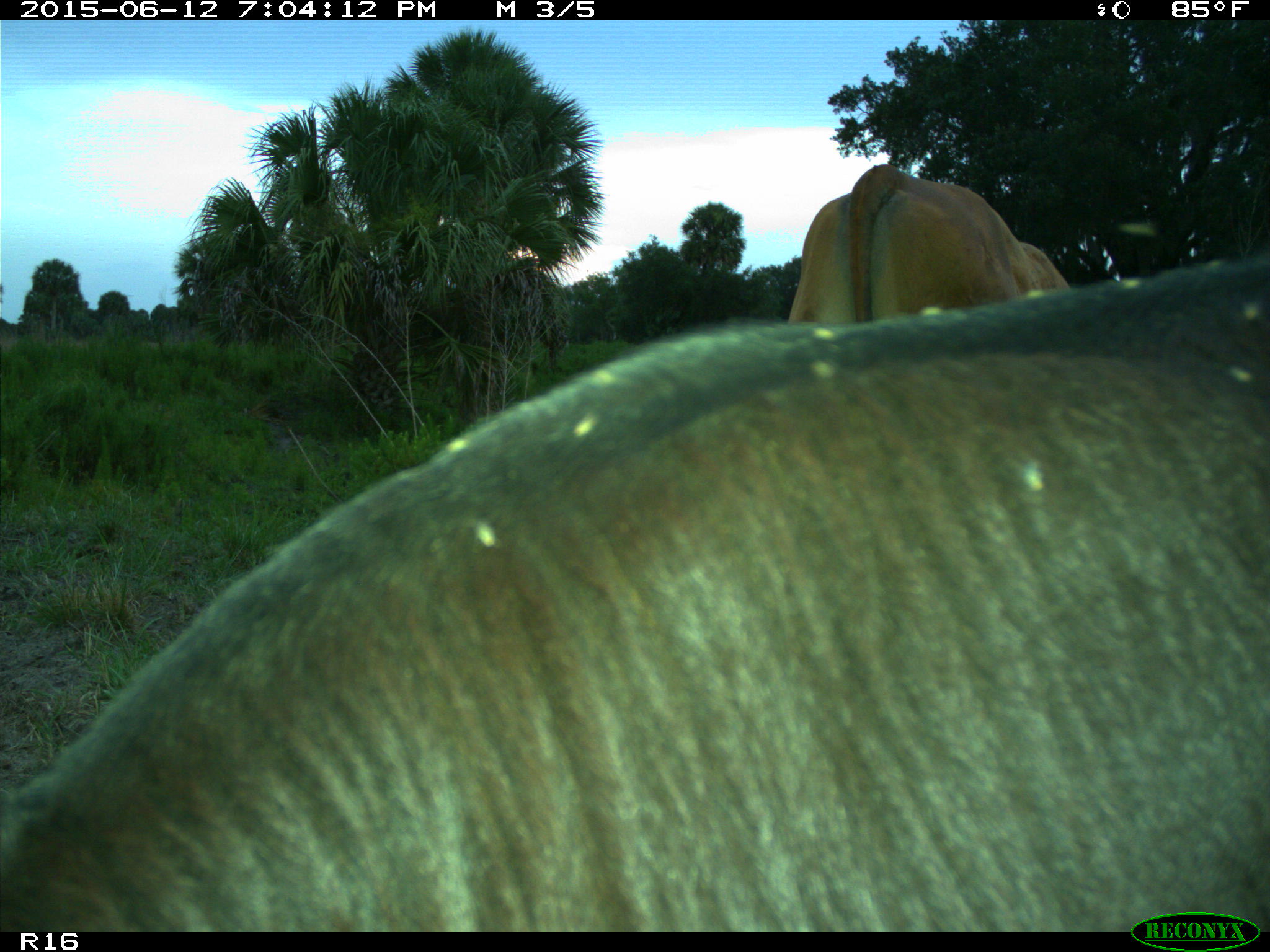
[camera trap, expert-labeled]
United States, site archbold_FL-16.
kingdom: Animalia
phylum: Chordata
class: Mammalia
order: Artiodactyla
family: Bovidae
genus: Bos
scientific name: Bos taurus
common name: domestic cow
Bos taurus (domestic cow).